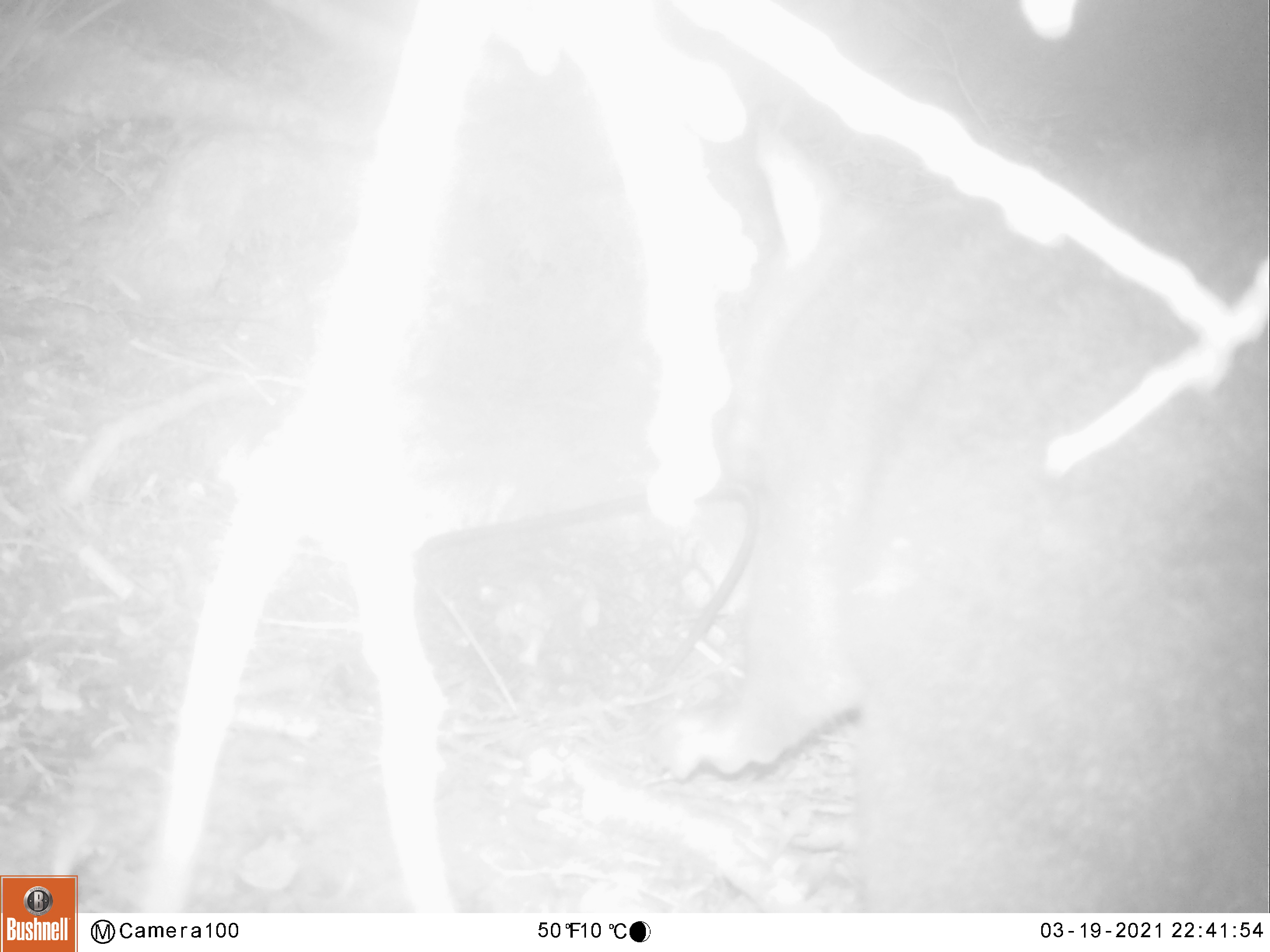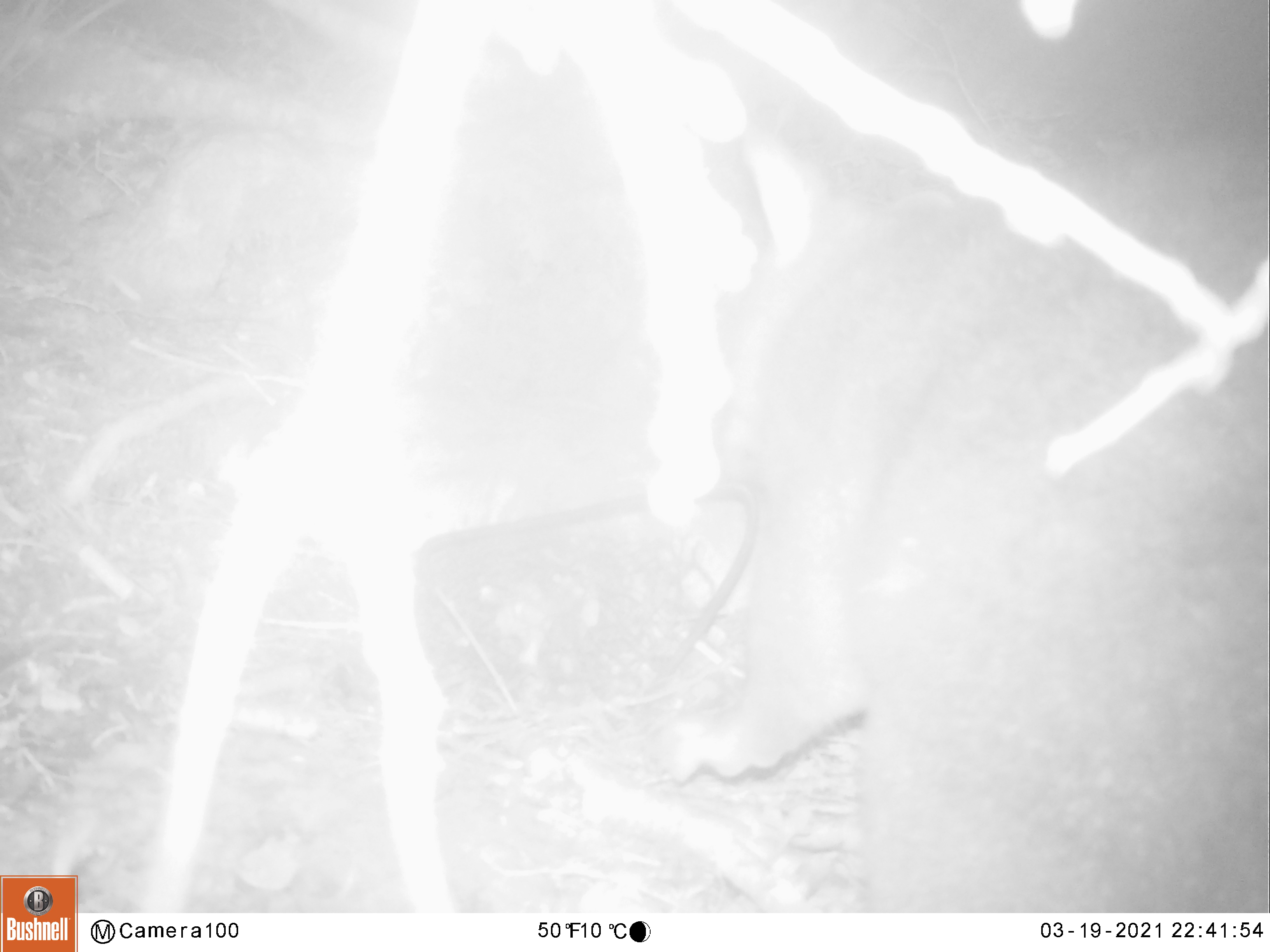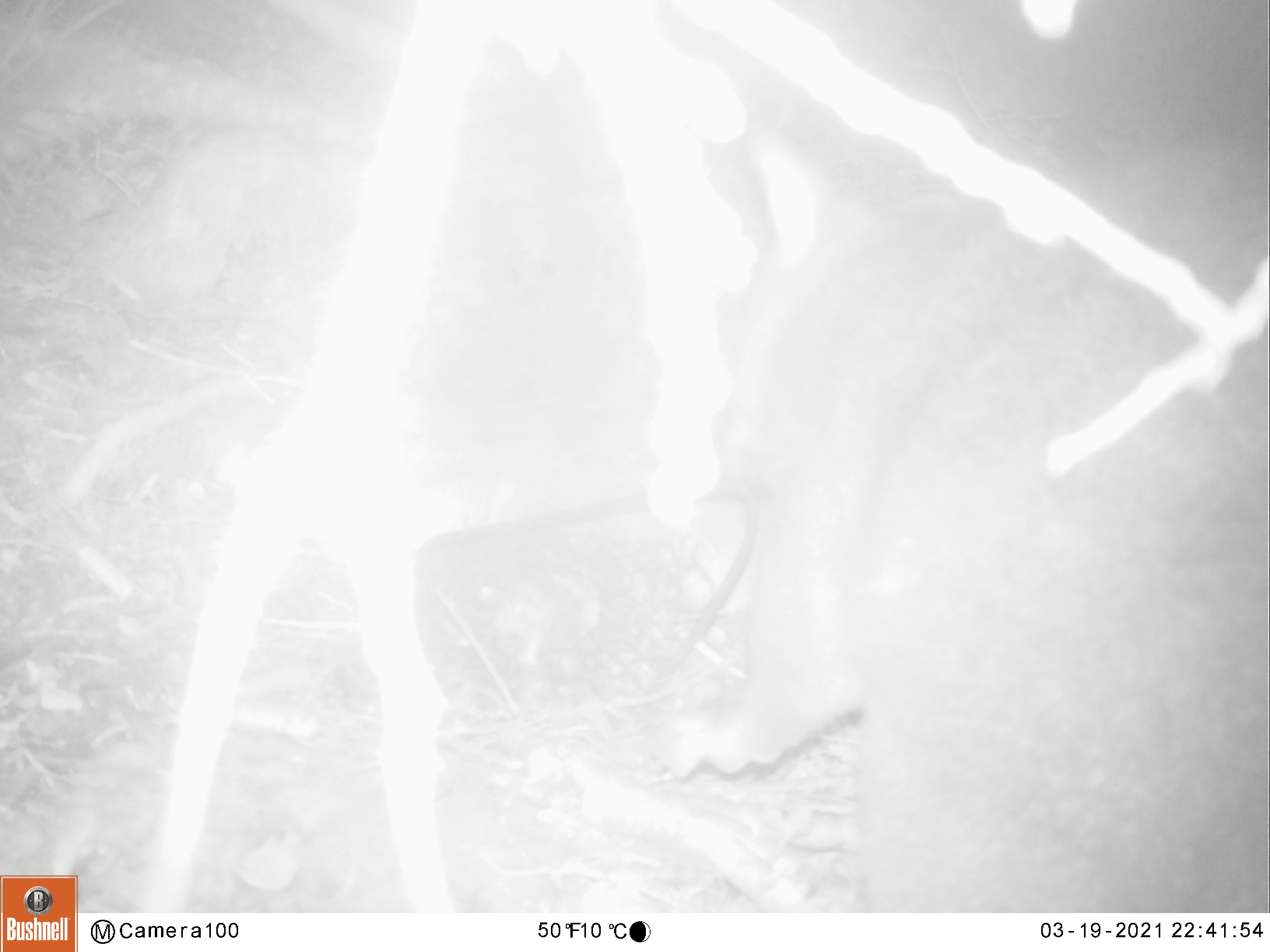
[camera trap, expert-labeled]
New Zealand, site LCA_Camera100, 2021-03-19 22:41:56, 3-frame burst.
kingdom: Animalia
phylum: Chordata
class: Mammalia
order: Diprotodontia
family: Phalangeridae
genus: Trichosurus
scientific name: Trichosurus vulpecula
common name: common brushtail possum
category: possum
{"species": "possum (common brushtail possum) (Trichosurus vulpecula)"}